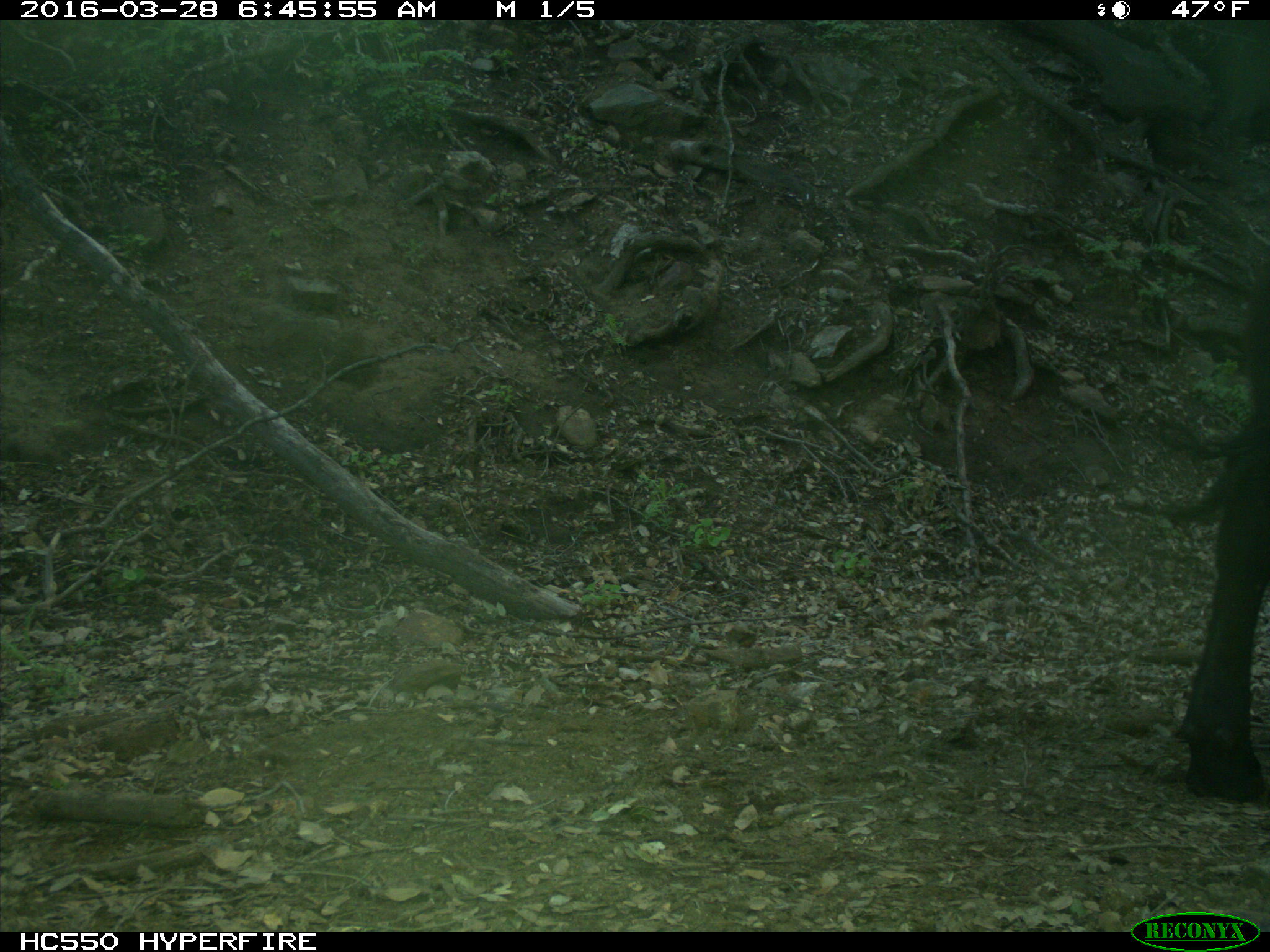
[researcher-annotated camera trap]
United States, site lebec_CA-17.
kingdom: Animalia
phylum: Chordata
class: Mammalia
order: Artiodactyla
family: Bovidae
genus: Bos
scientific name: Bos taurus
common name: domestic cow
Bos taurus (domestic cow).